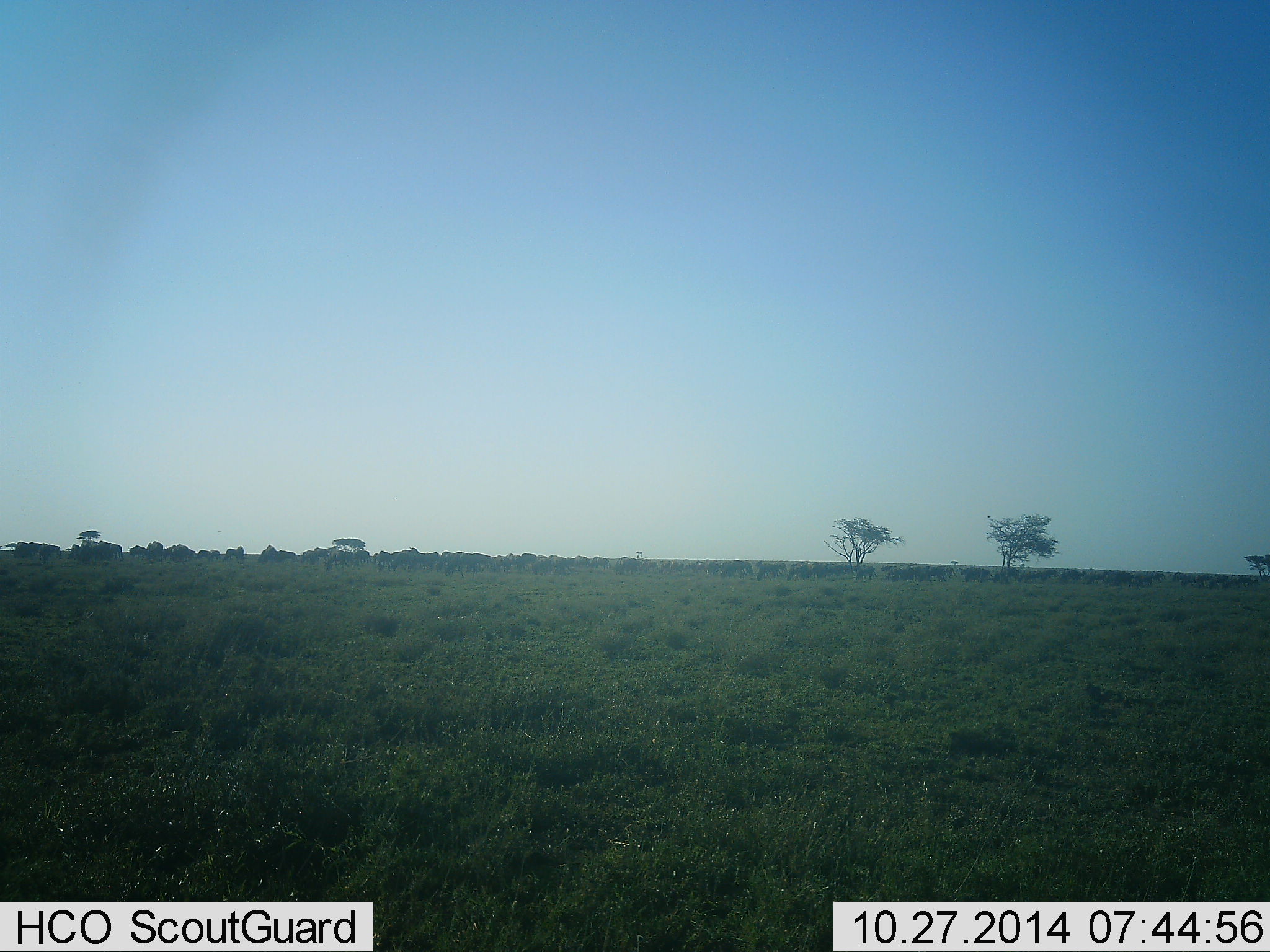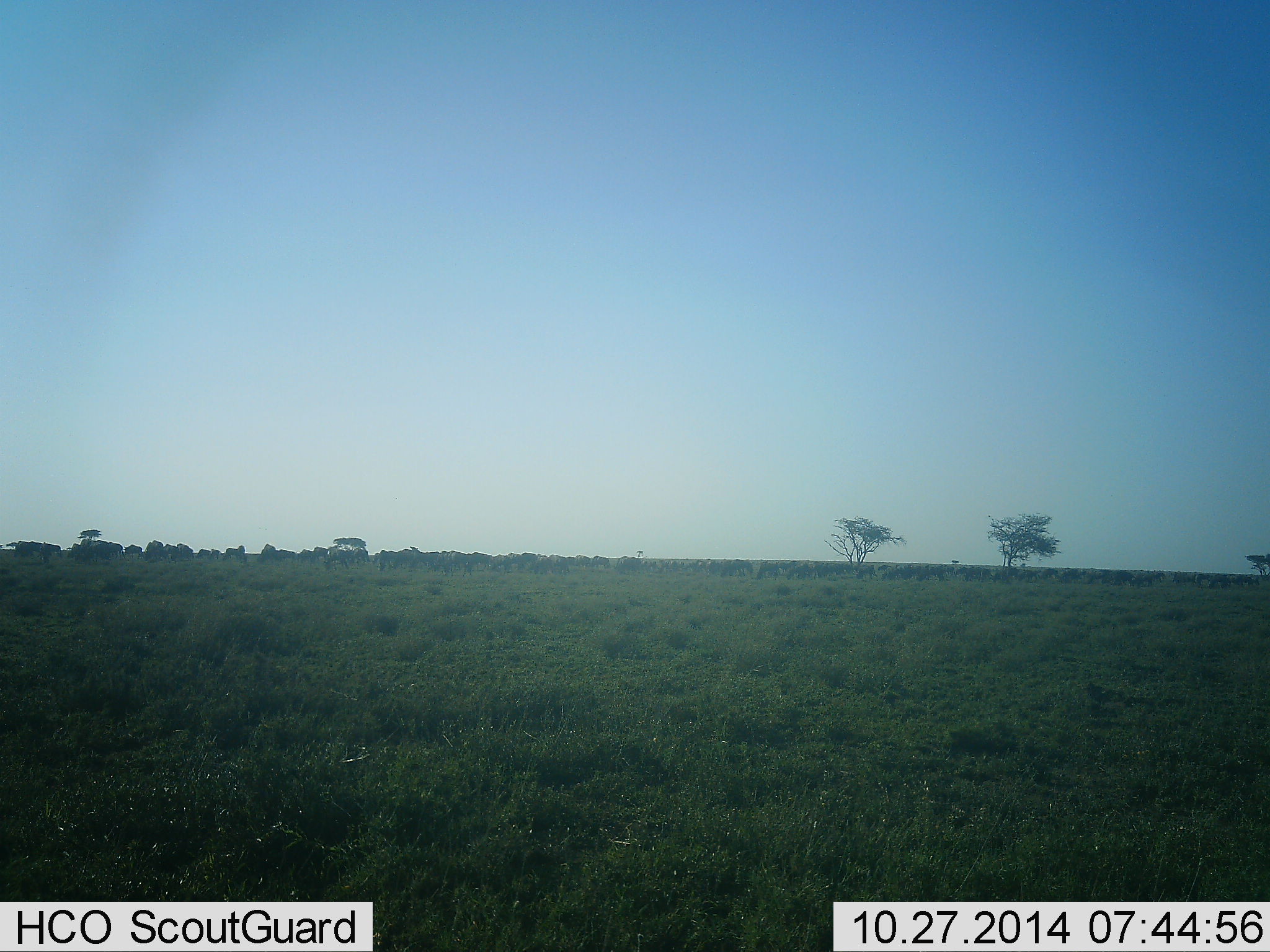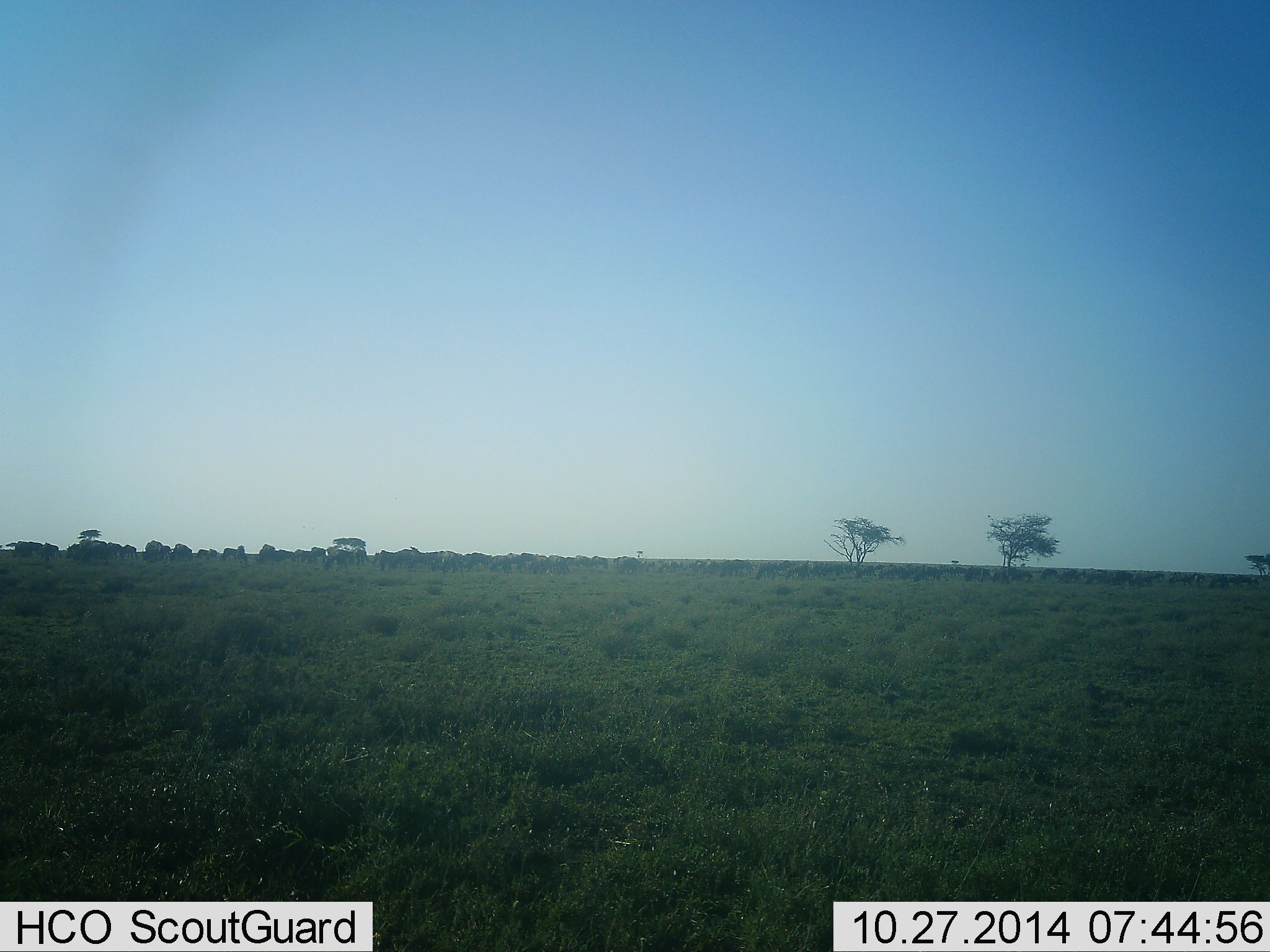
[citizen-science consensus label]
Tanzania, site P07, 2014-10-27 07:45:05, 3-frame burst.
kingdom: Animalia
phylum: Chordata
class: Mammalia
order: Artiodactyla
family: Bovidae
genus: Connochaetes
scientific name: Connochaetes taurinus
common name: blue wildebeest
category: wildebeest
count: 11-50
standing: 22%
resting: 0%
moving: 67%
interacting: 0%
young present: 0%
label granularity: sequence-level